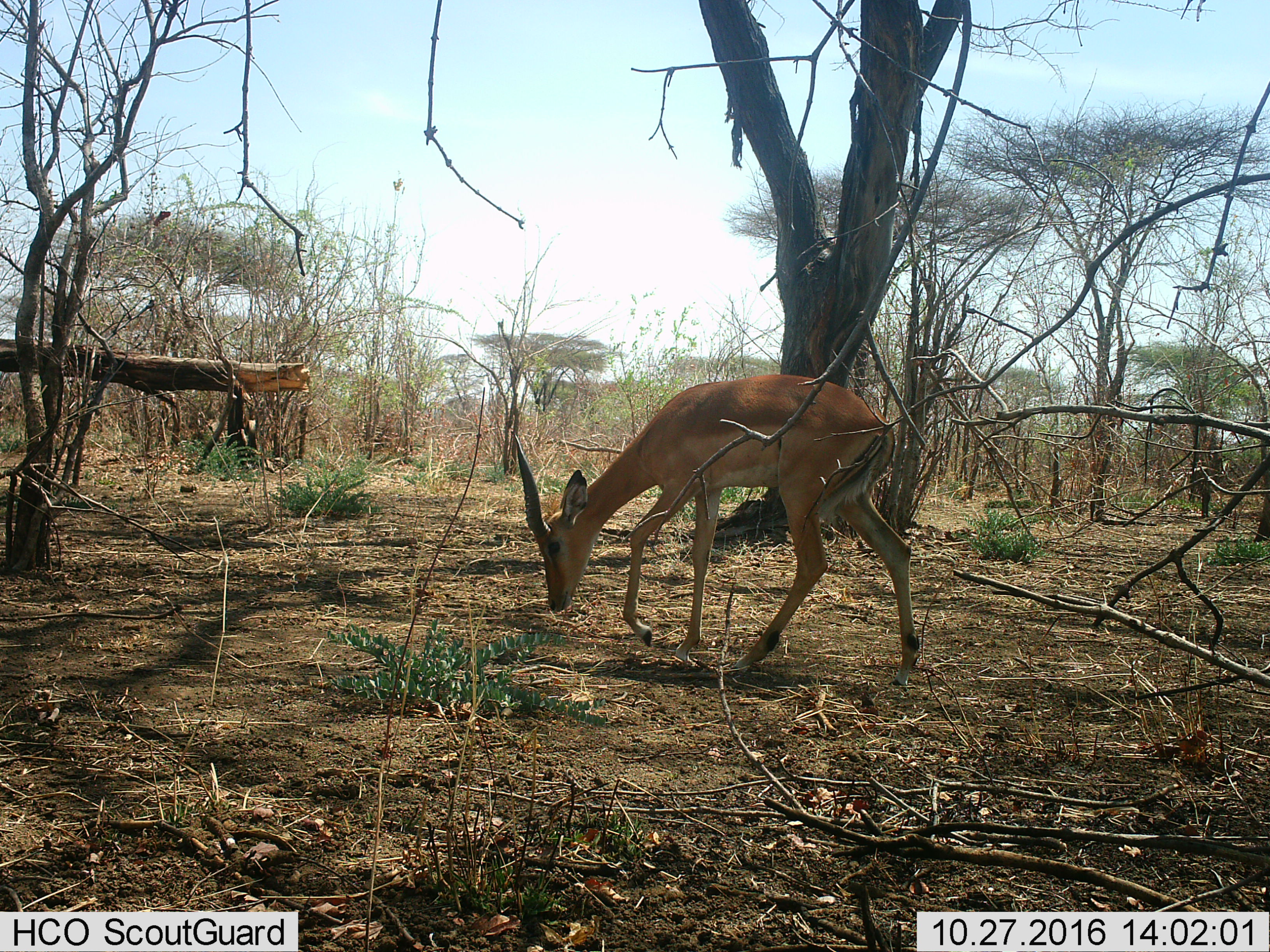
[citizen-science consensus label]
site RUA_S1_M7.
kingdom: Animalia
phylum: Chordata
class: Mammalia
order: Artiodactyla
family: Bovidae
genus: Aepyceros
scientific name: Aepyceros melampus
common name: impala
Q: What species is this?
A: Impala (Aepyceros melampus).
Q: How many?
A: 1.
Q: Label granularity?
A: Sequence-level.